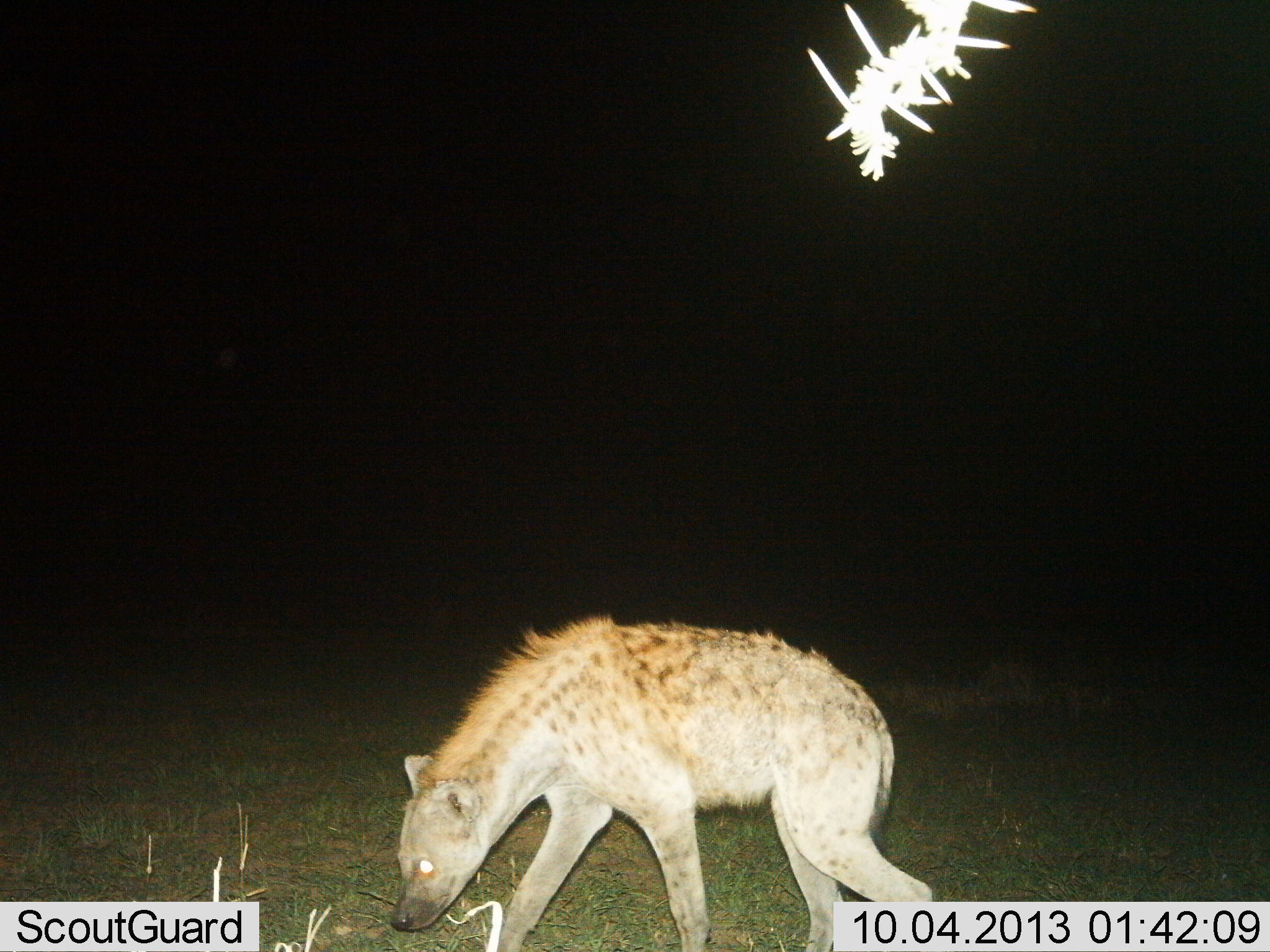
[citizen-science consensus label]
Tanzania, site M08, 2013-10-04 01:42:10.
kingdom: Animalia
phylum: Chordata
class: Mammalia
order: Carnivora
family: Hyaenidae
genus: Crocuta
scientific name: Crocuta crocuta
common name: spotted hyena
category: hyenaspotted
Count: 1.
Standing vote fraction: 24%.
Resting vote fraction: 0%.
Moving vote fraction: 56%.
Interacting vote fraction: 0%.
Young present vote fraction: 0%.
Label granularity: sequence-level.